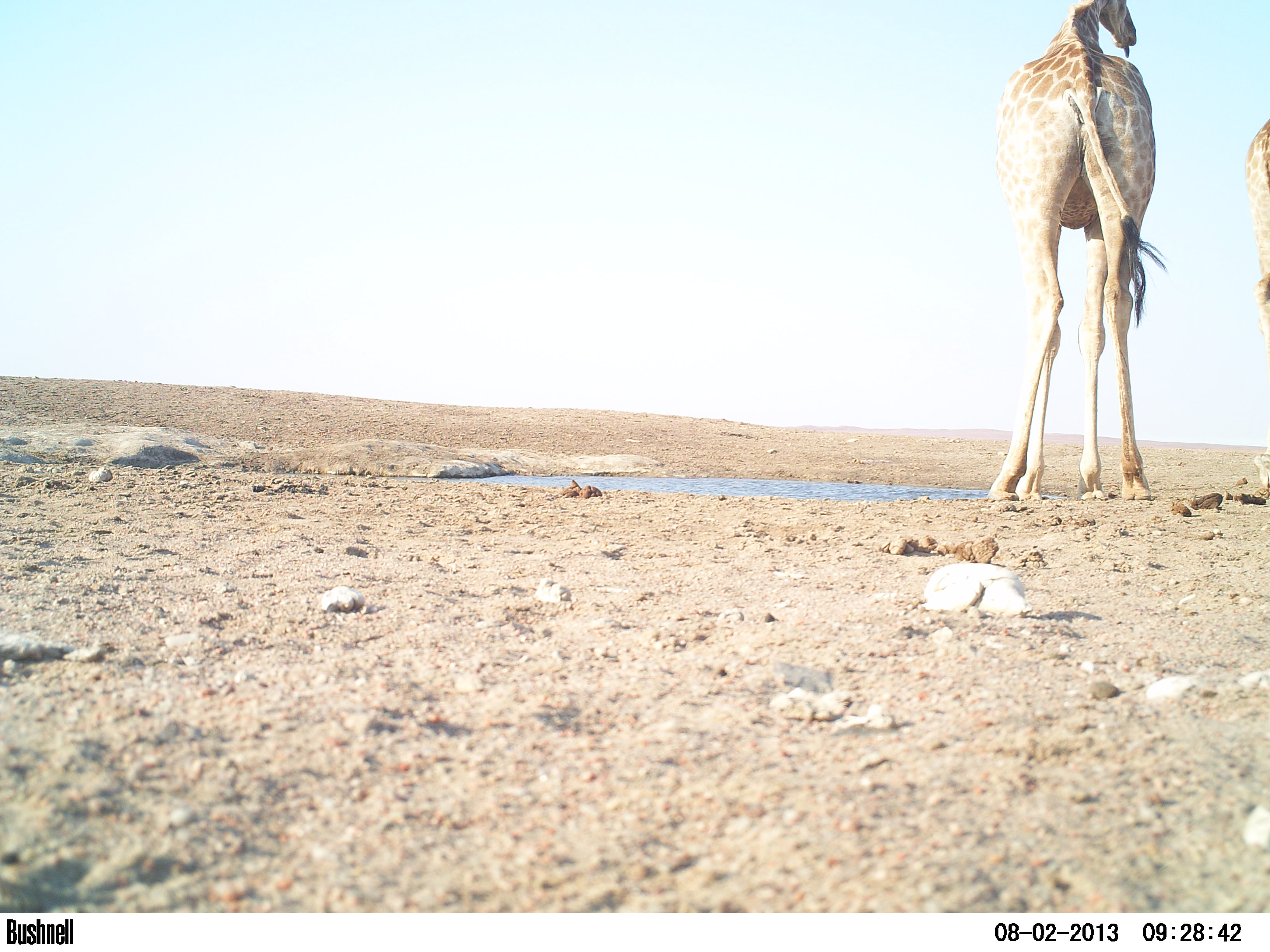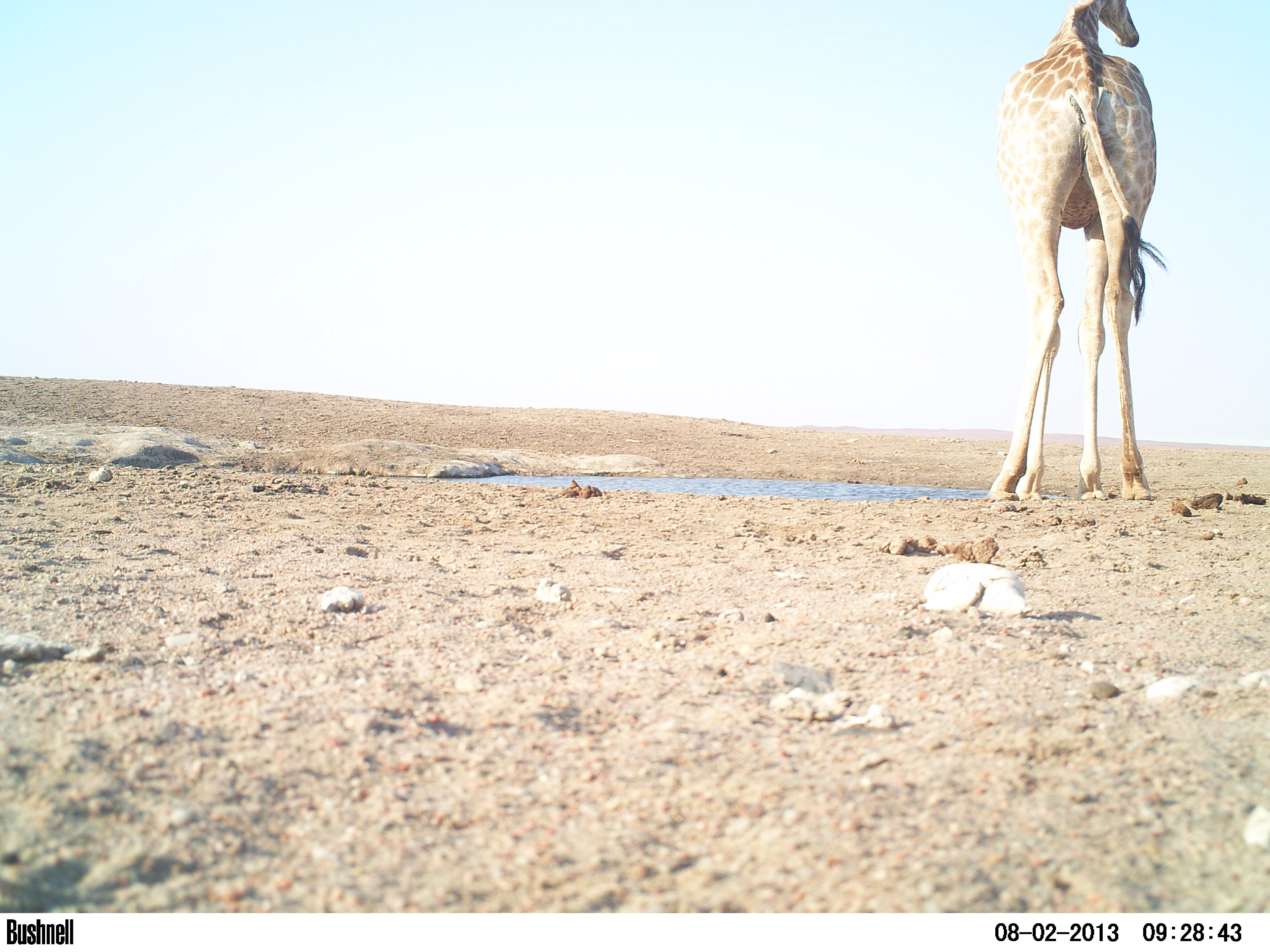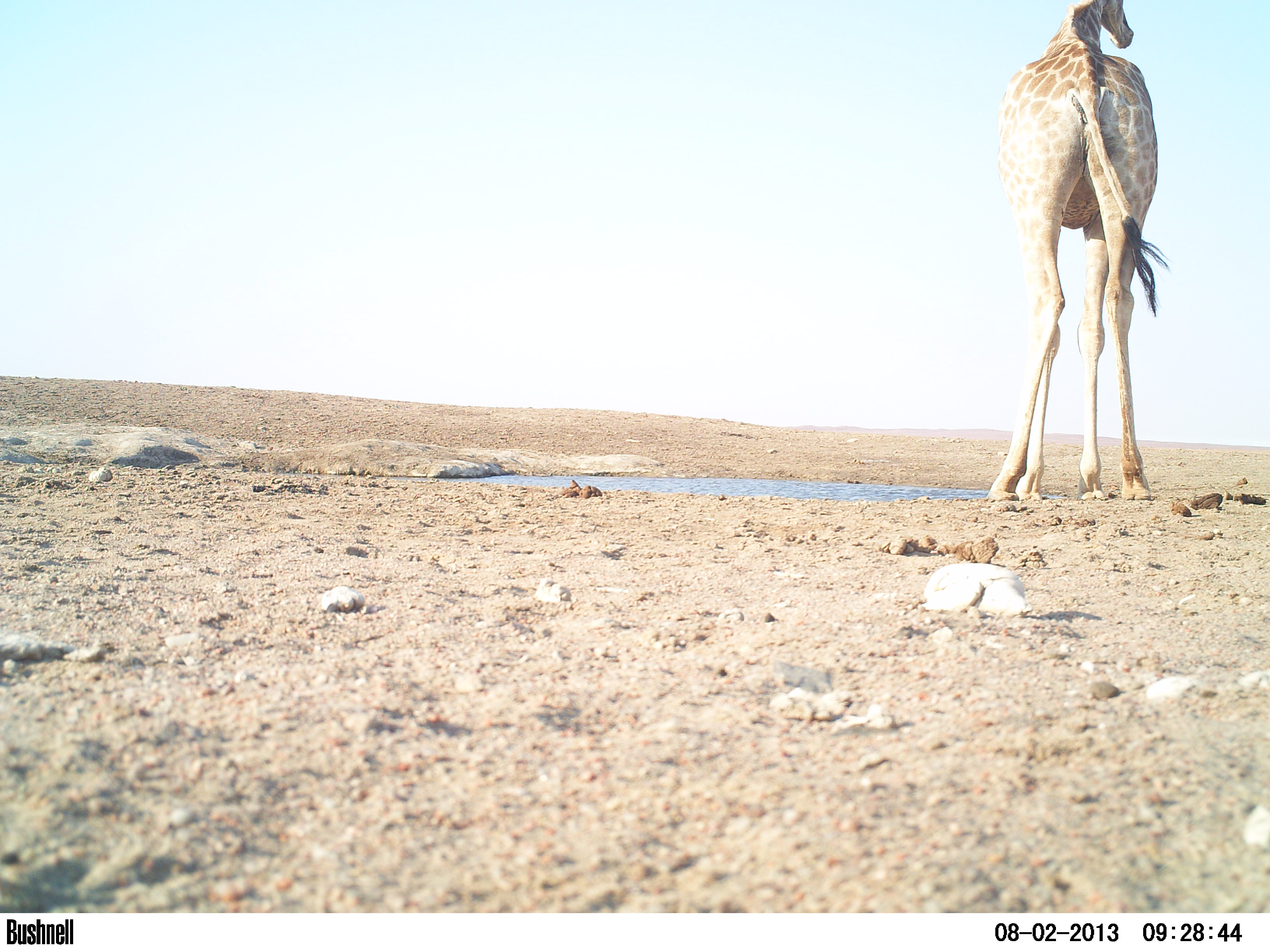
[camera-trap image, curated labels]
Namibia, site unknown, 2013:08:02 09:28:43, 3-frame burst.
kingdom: Animalia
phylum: Chordata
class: Mammalia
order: Artiodactyla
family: Giraffidae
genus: Giraffa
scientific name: Giraffa camelopardalis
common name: giraffe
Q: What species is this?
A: Giraffa camelopardalis (giraffe).